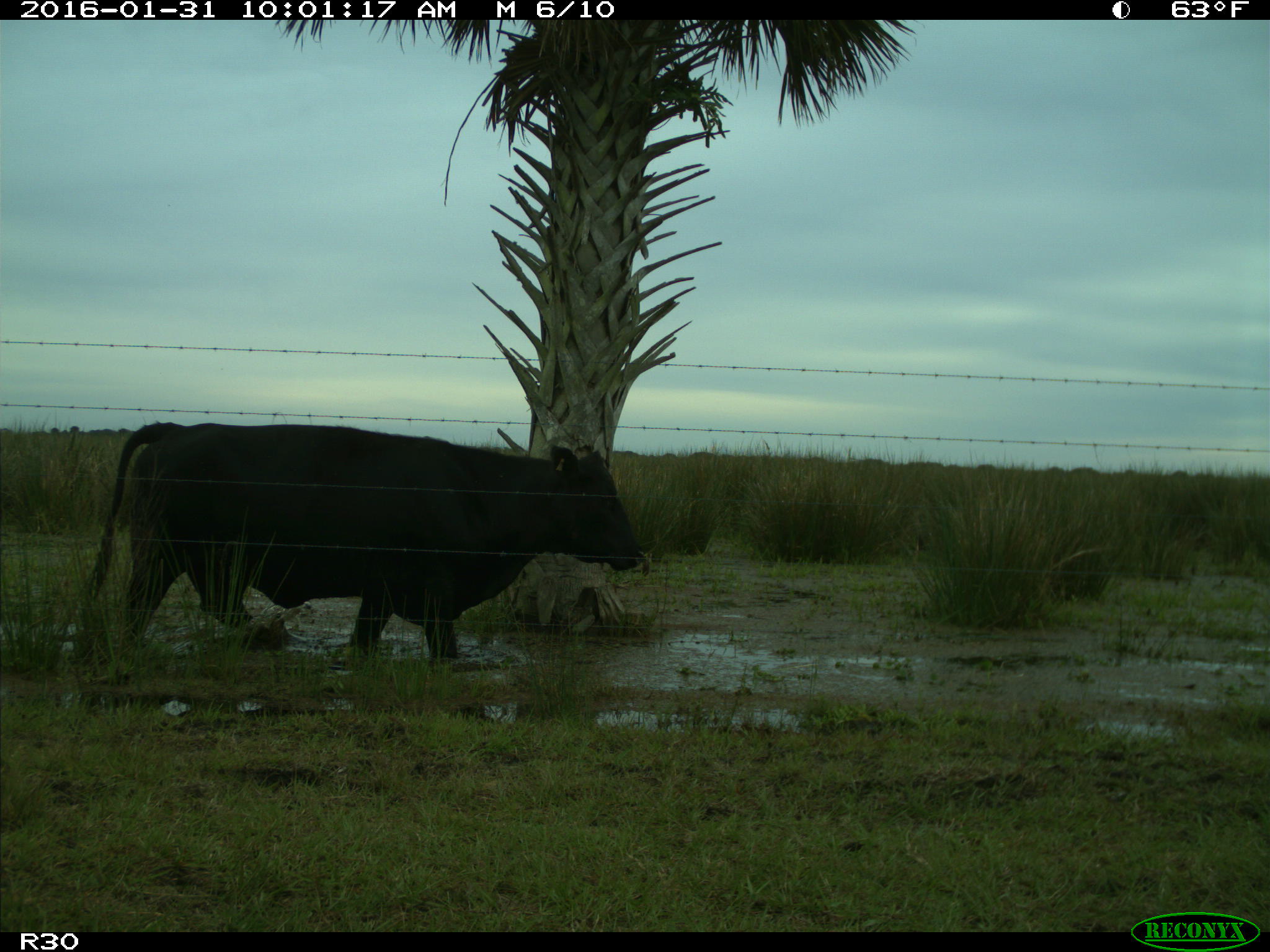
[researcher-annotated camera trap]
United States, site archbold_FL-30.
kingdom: Animalia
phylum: Chordata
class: Mammalia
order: Artiodactyla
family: Bovidae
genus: Bos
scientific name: Bos taurus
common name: domestic cow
Bos taurus (domestic cow).